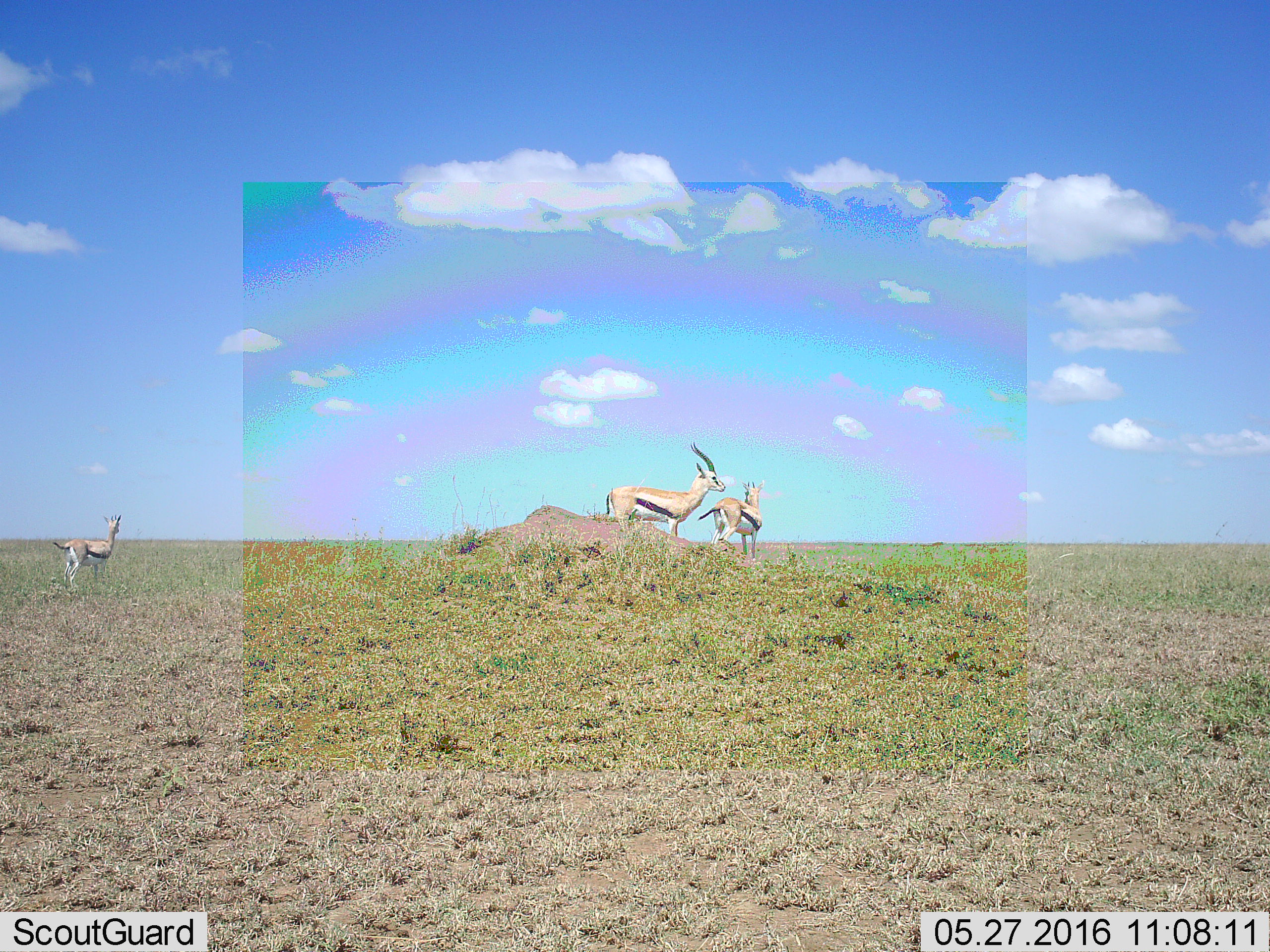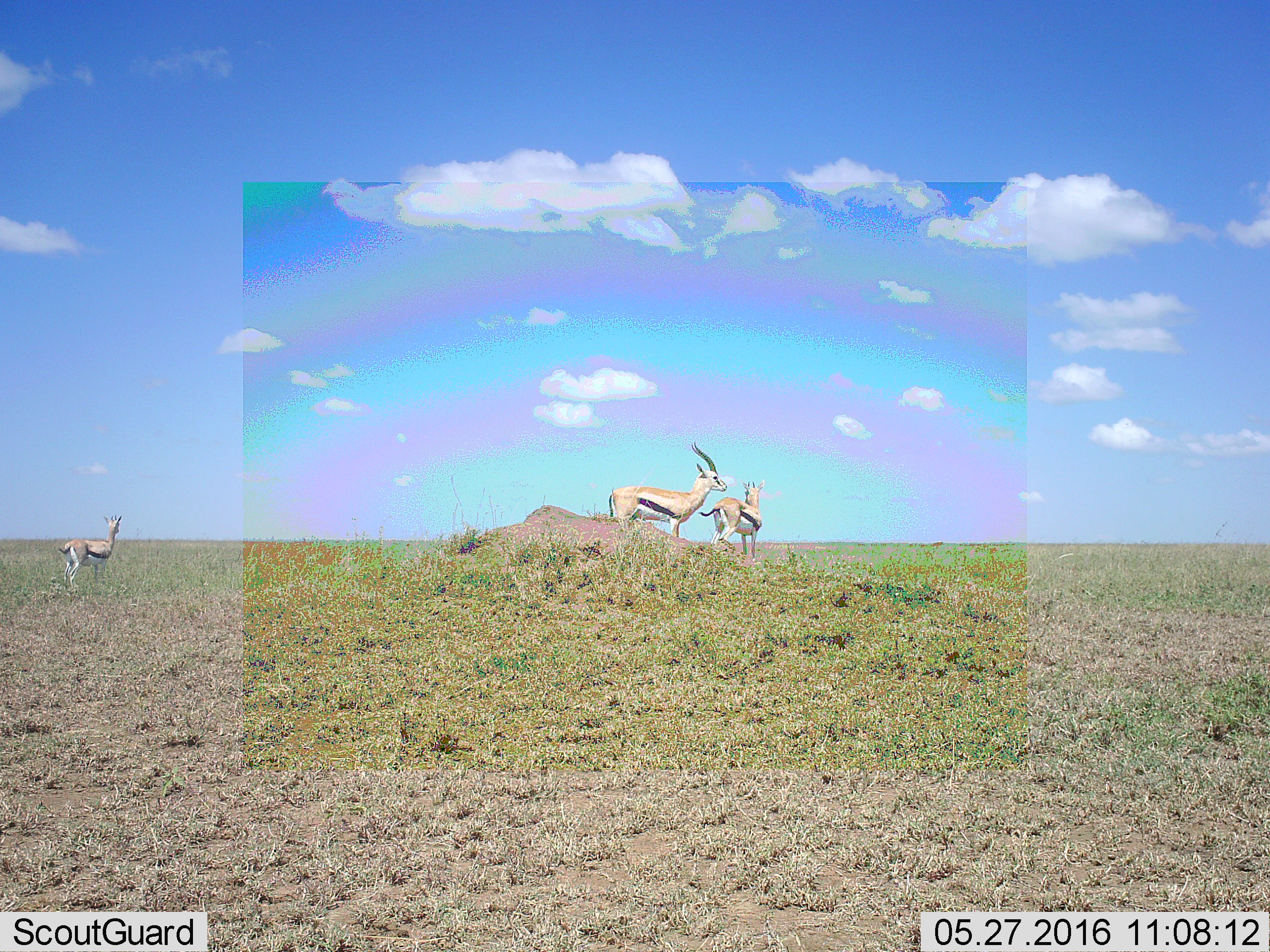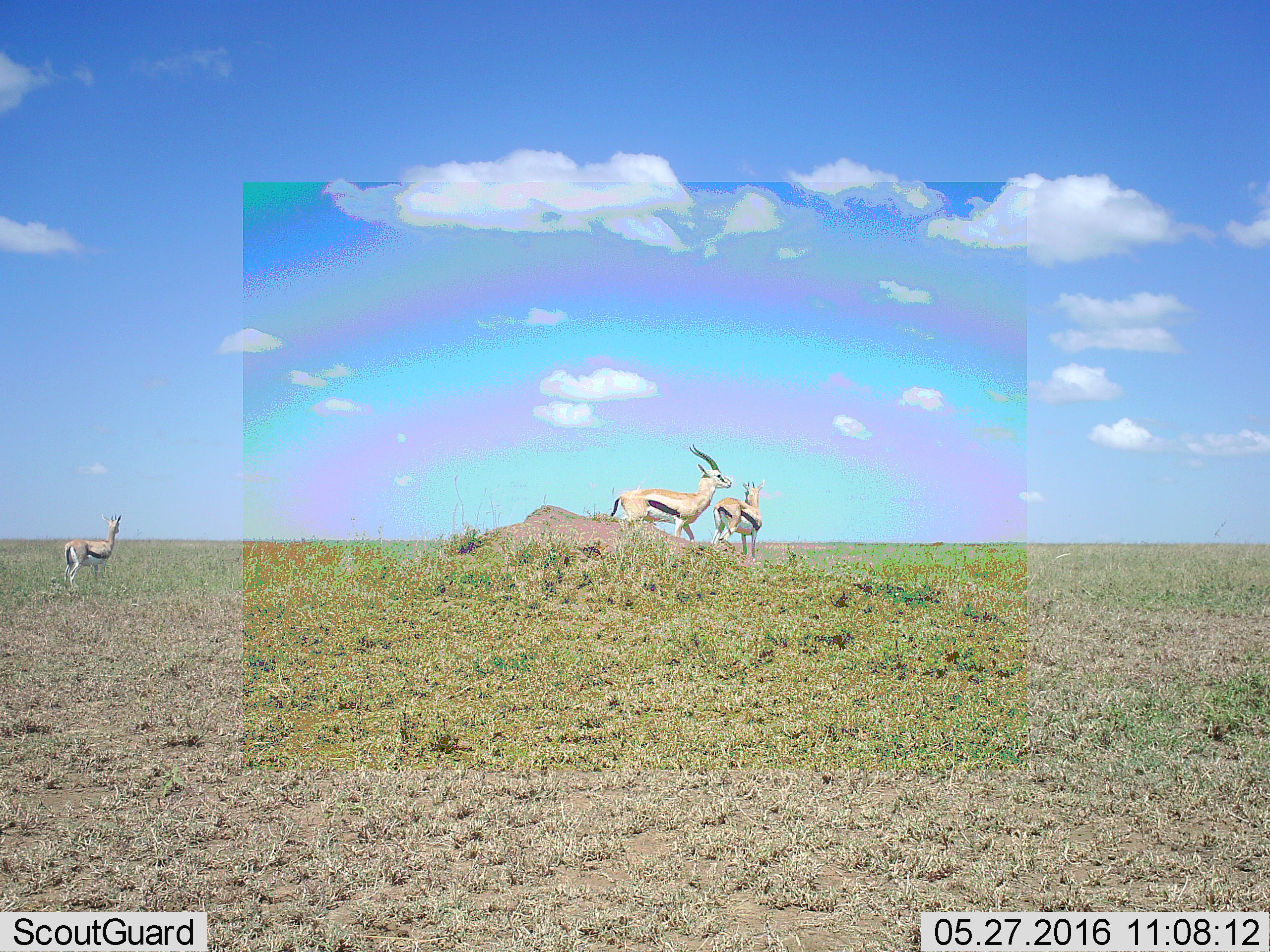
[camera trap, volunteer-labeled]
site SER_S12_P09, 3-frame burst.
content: unidentified animal